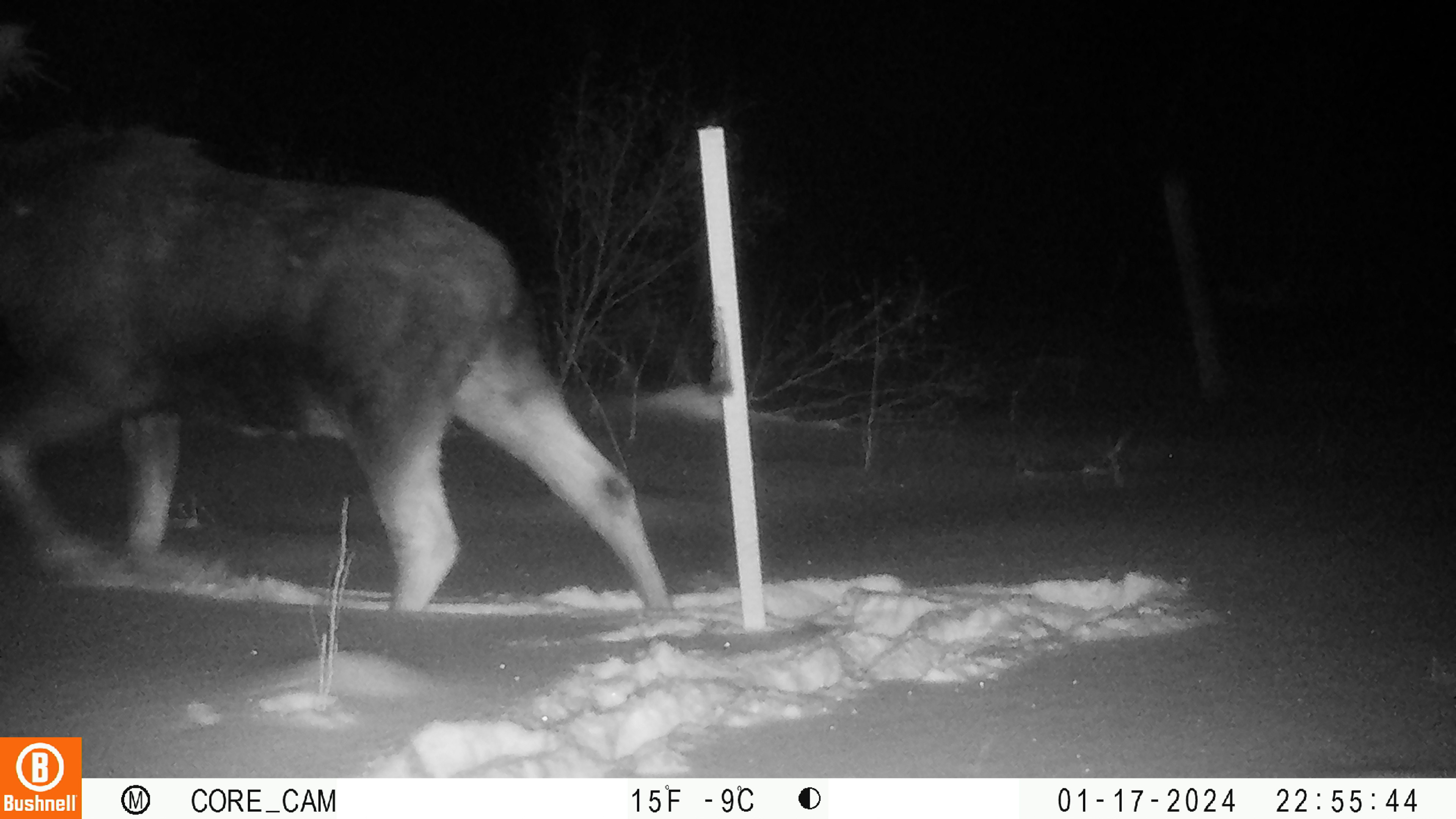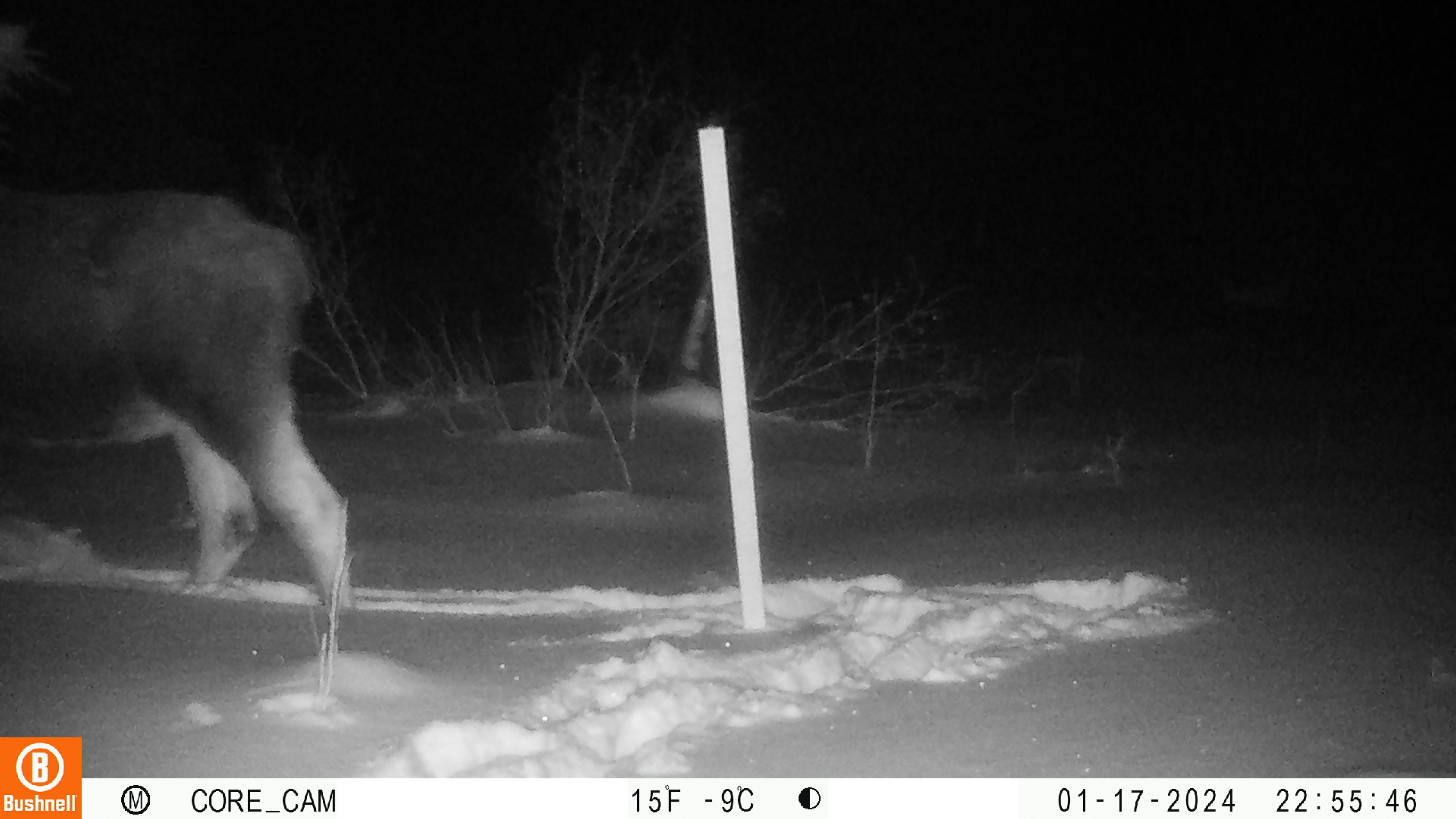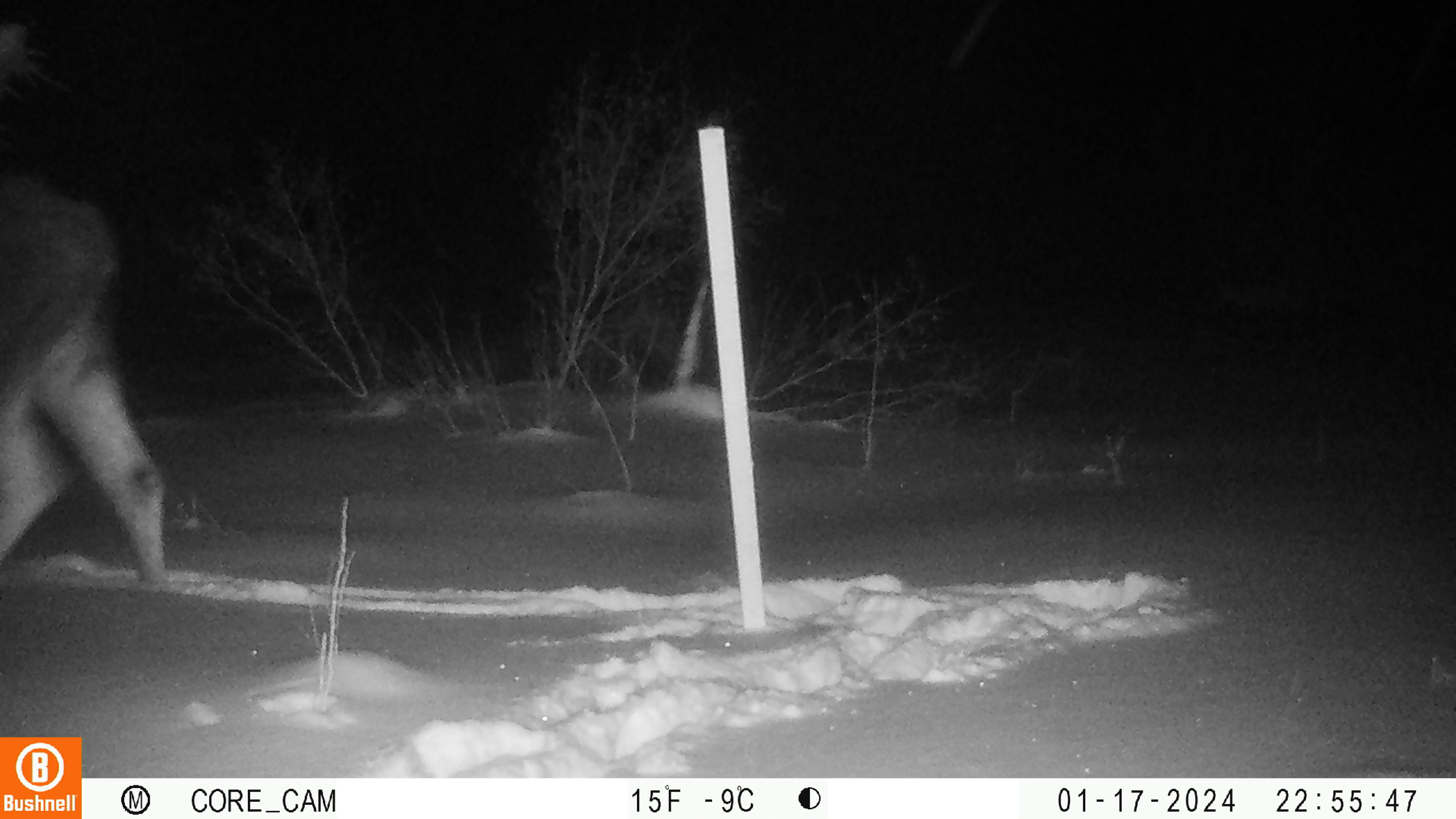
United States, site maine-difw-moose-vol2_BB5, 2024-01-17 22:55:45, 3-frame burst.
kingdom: Animalia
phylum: Chordata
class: Mammalia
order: Artiodactyla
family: Cervidae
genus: Alces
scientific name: Alces alces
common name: moose